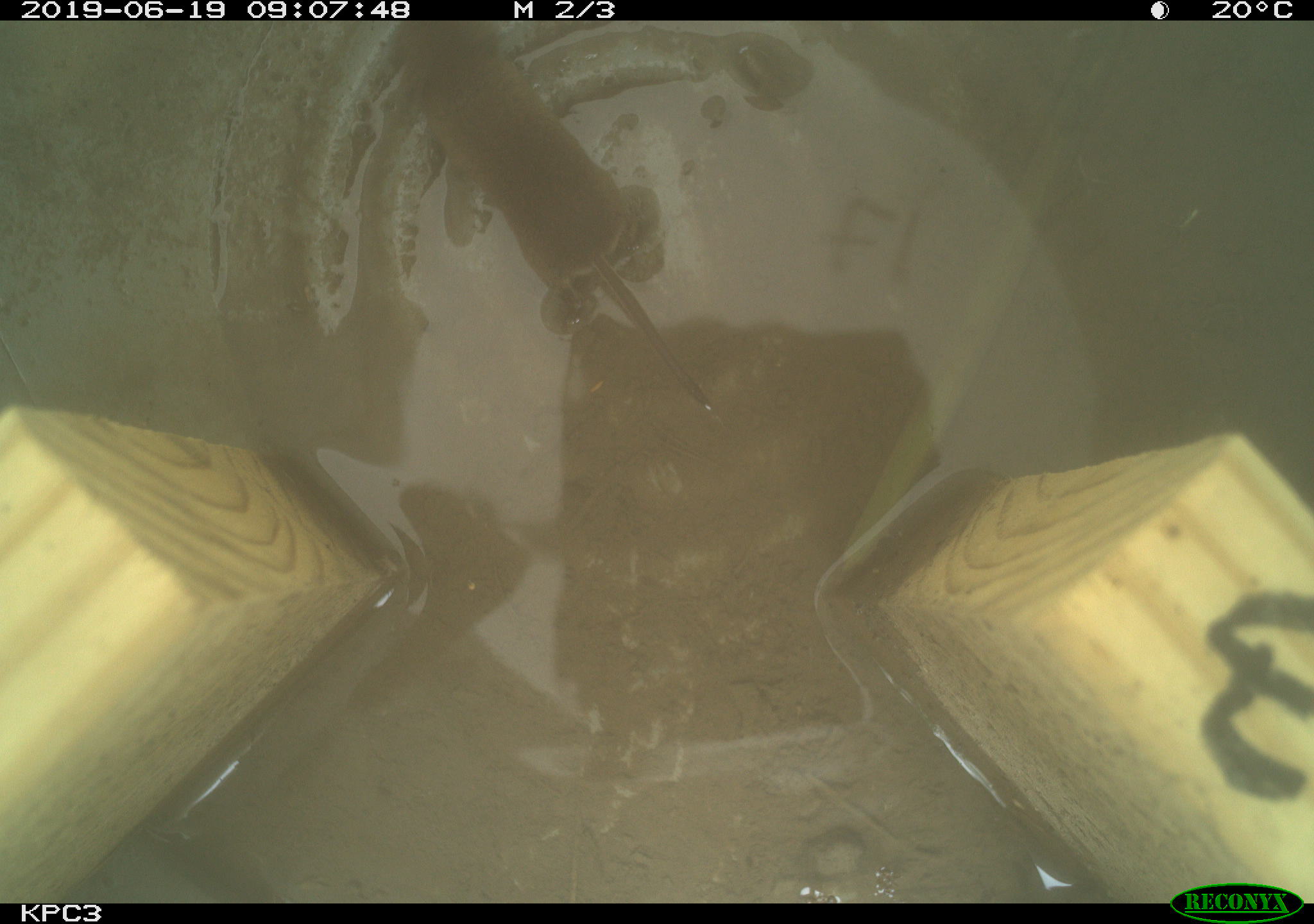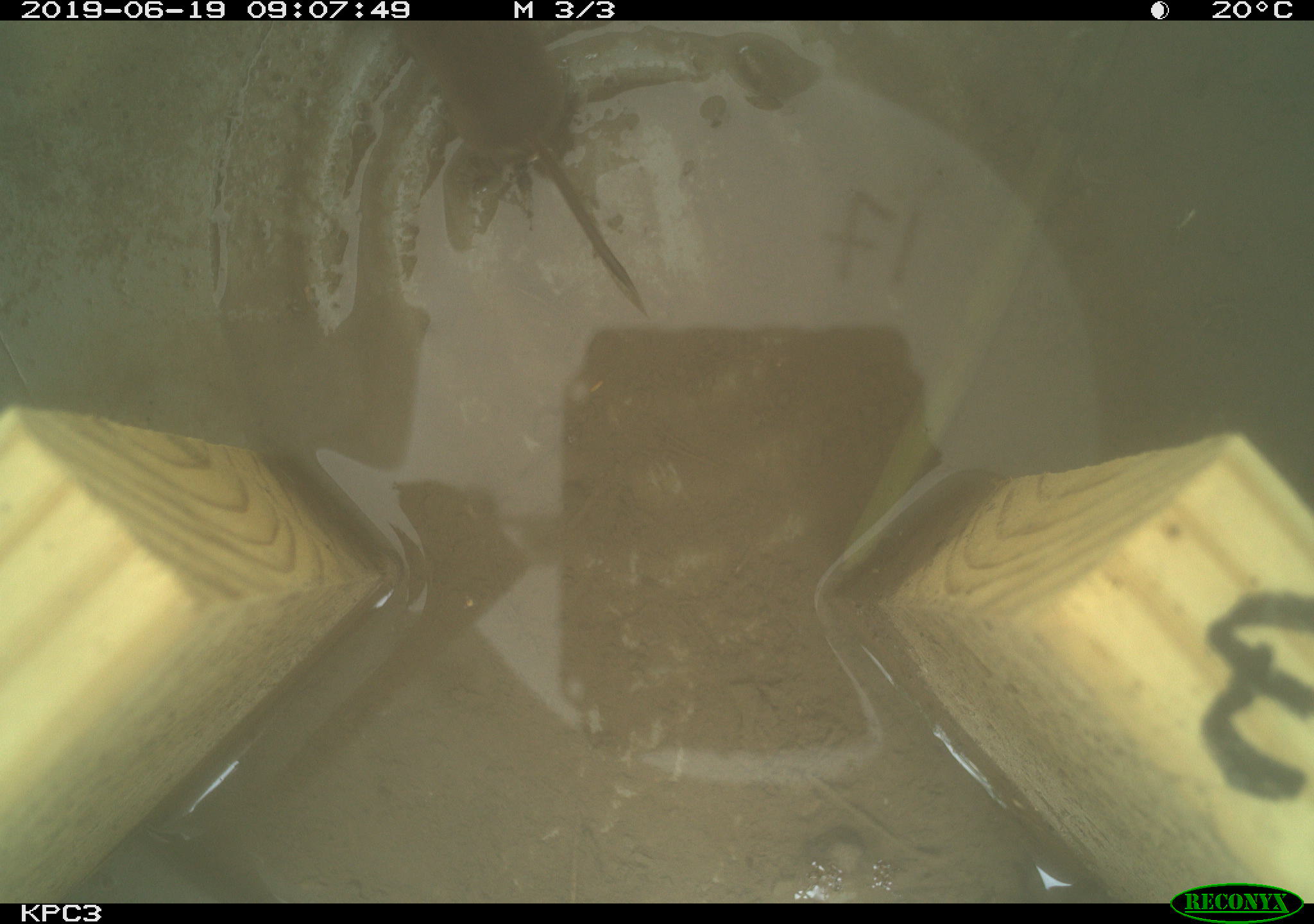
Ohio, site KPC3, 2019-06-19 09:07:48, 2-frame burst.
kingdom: Animalia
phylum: Chordata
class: Mammalia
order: Eulipotyphla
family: Soricidae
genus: Sorex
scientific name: Sorex cinereus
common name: masked shrew